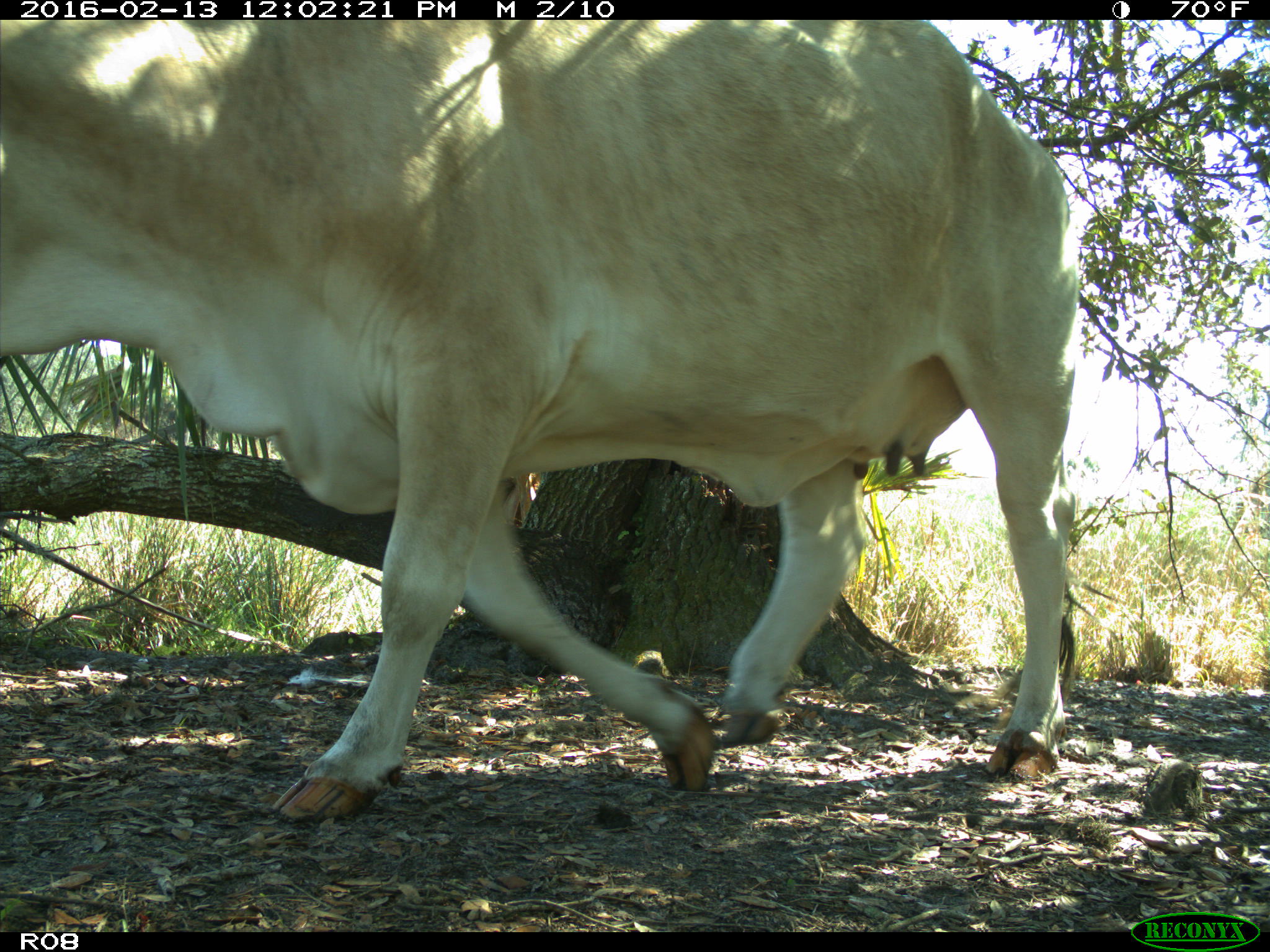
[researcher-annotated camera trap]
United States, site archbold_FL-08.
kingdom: Animalia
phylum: Chordata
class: Mammalia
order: Artiodactyla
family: Bovidae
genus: Bos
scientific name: Bos taurus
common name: domestic cow